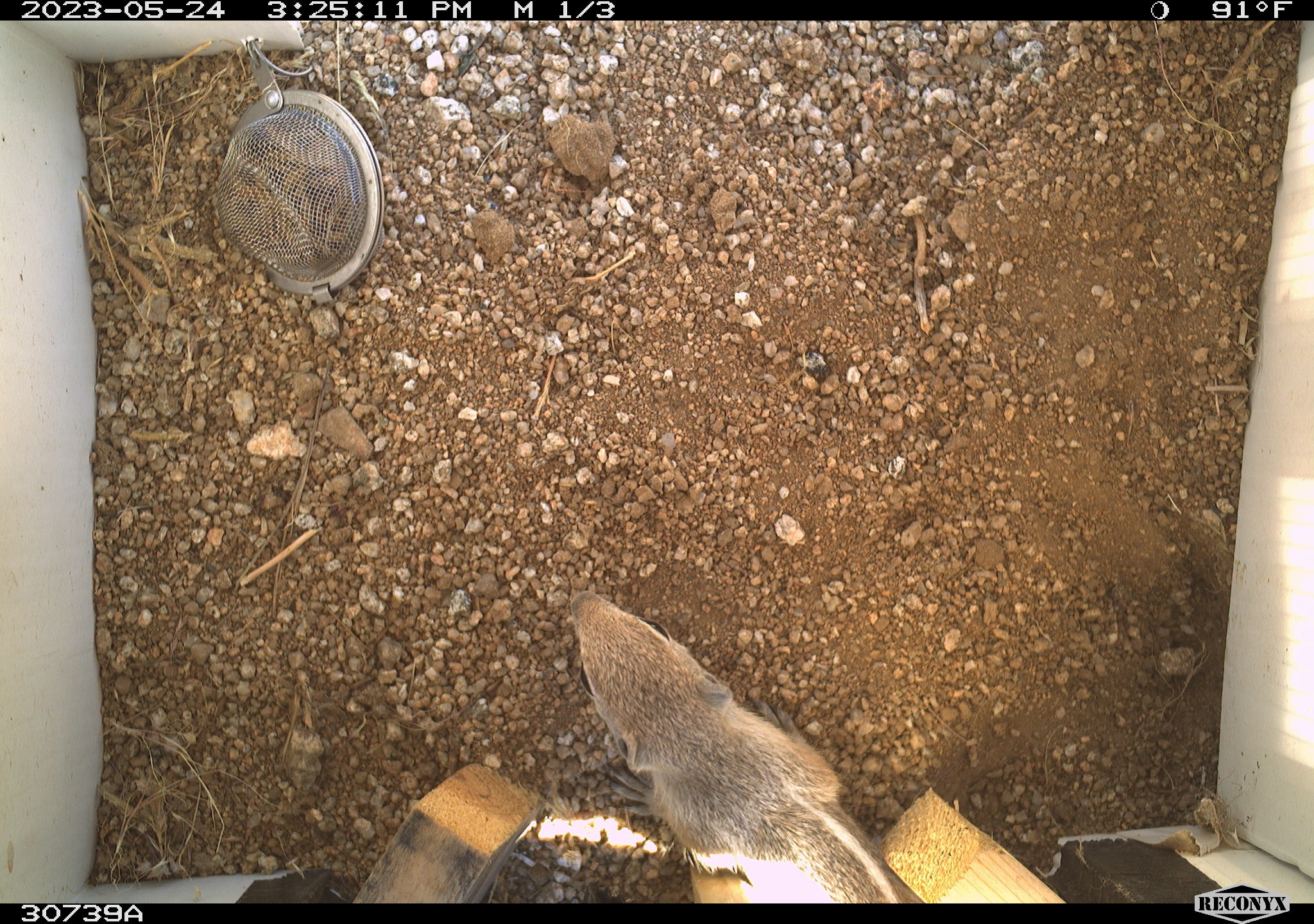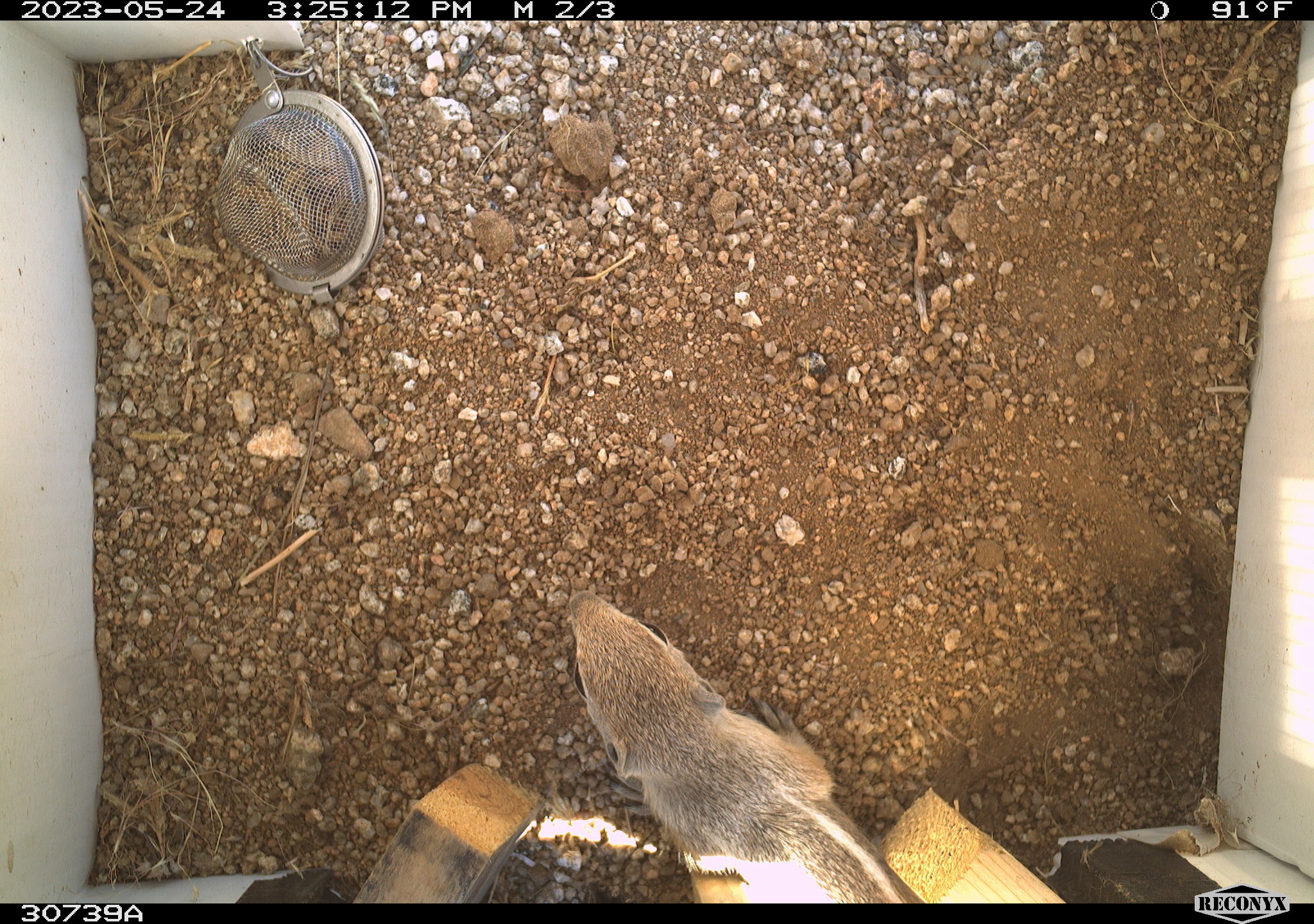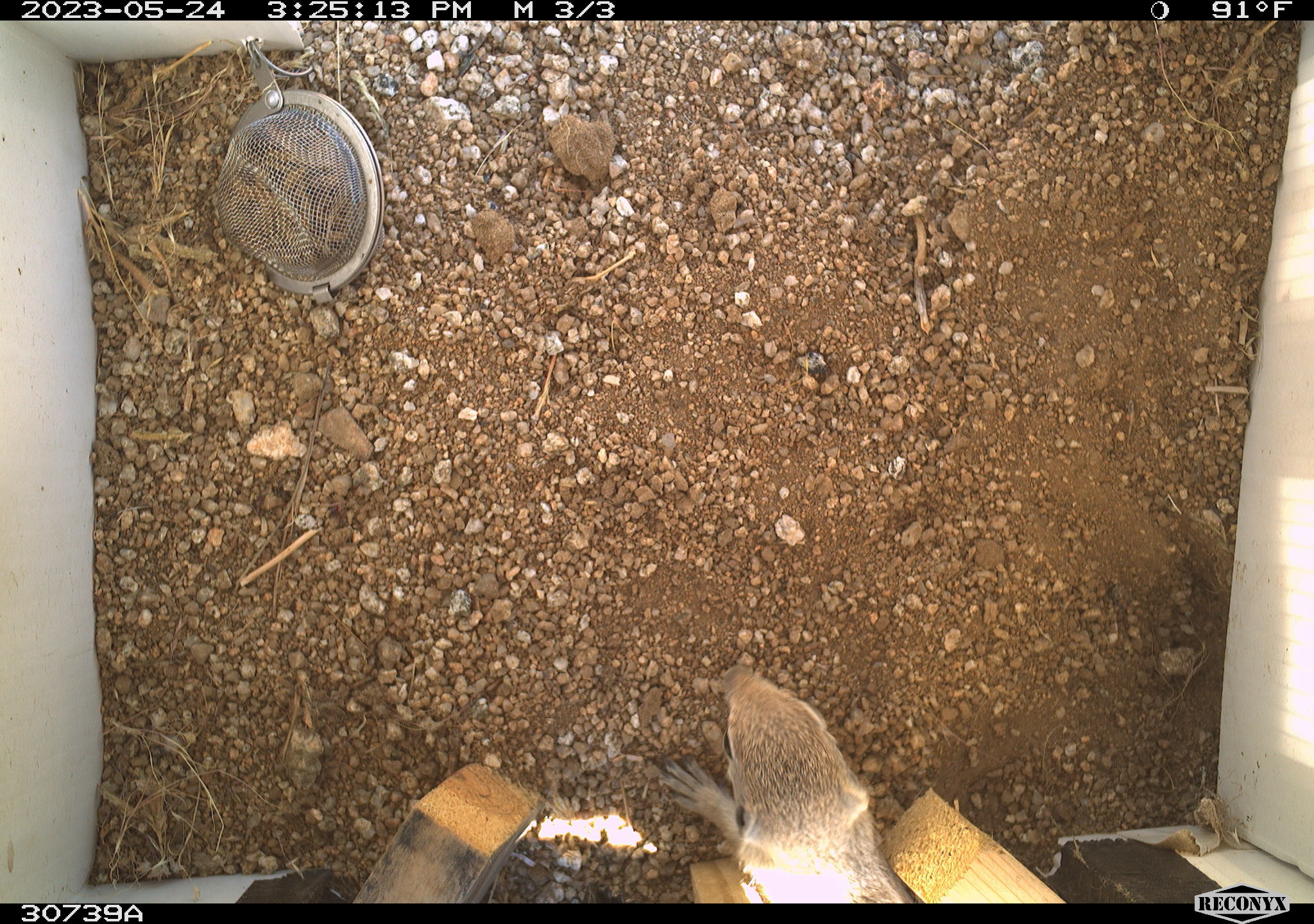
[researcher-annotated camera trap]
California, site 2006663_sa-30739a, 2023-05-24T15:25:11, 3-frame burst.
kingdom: Animalia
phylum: Chordata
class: Mammalia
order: Rodentia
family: Sciuridae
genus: Ammospermophilus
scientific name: Ammospermophilus leucurus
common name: white-tailed antelope squirrel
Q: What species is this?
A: White-tailed antelope squirrel (Ammospermophilus leucurus).